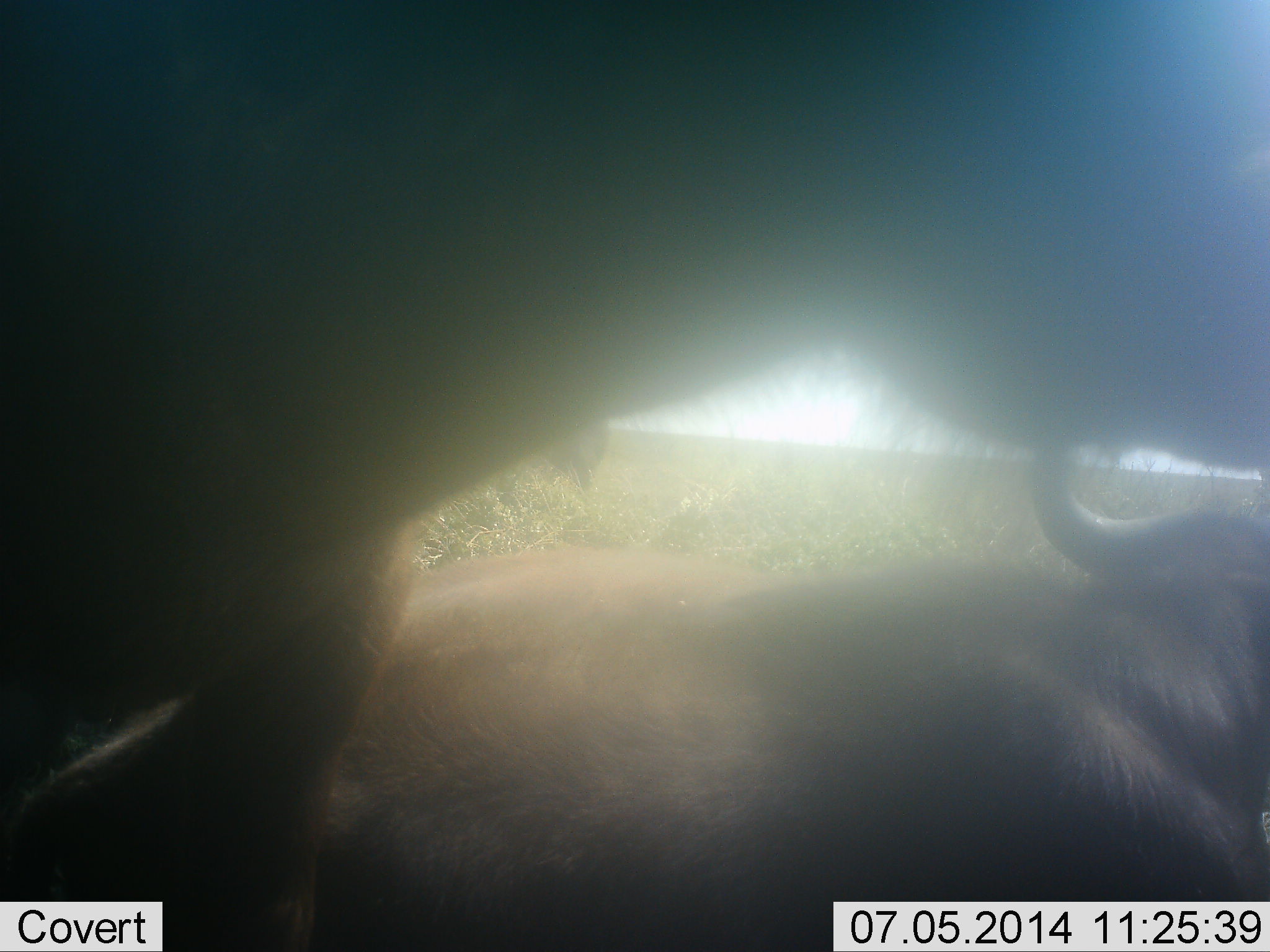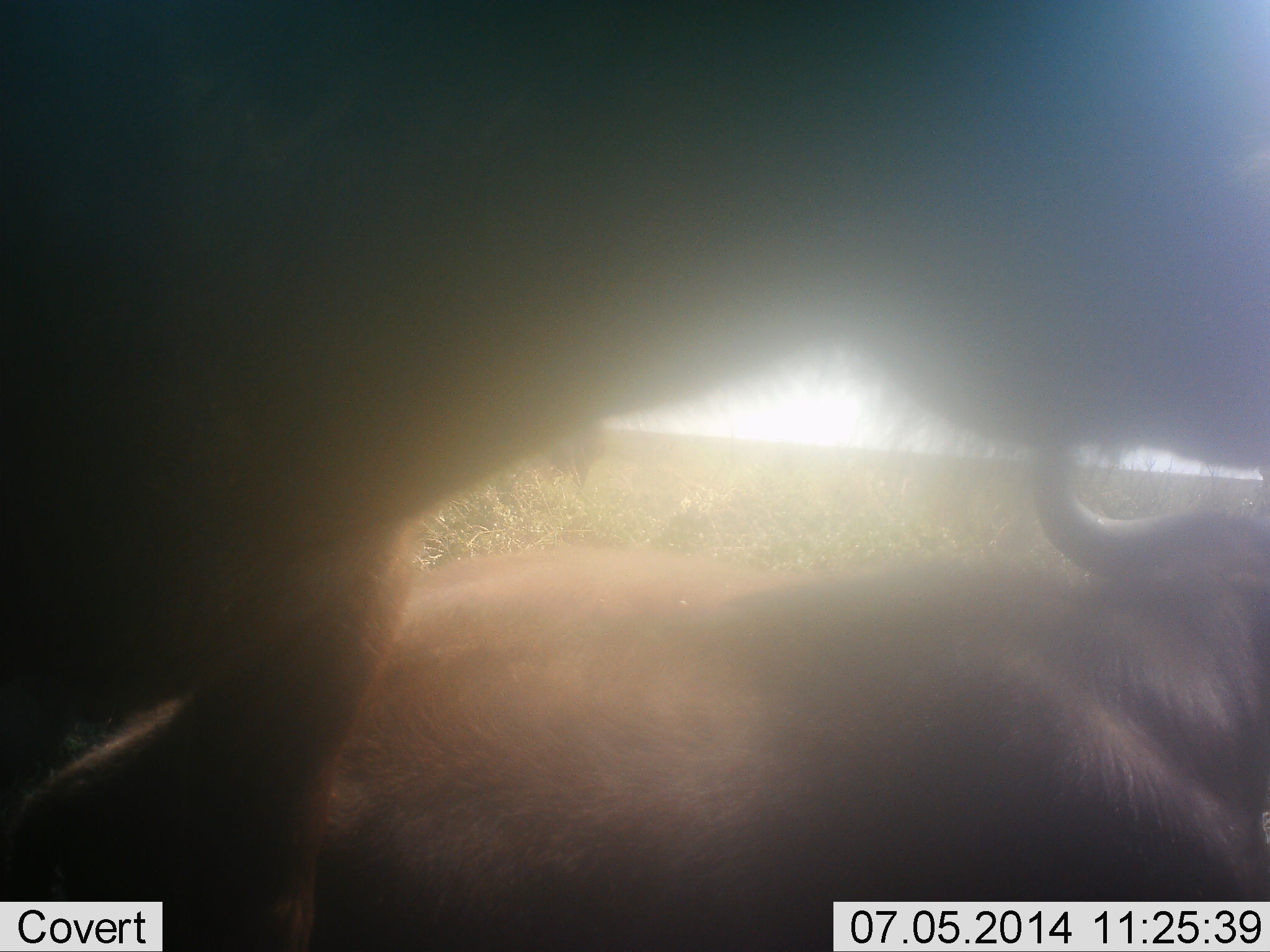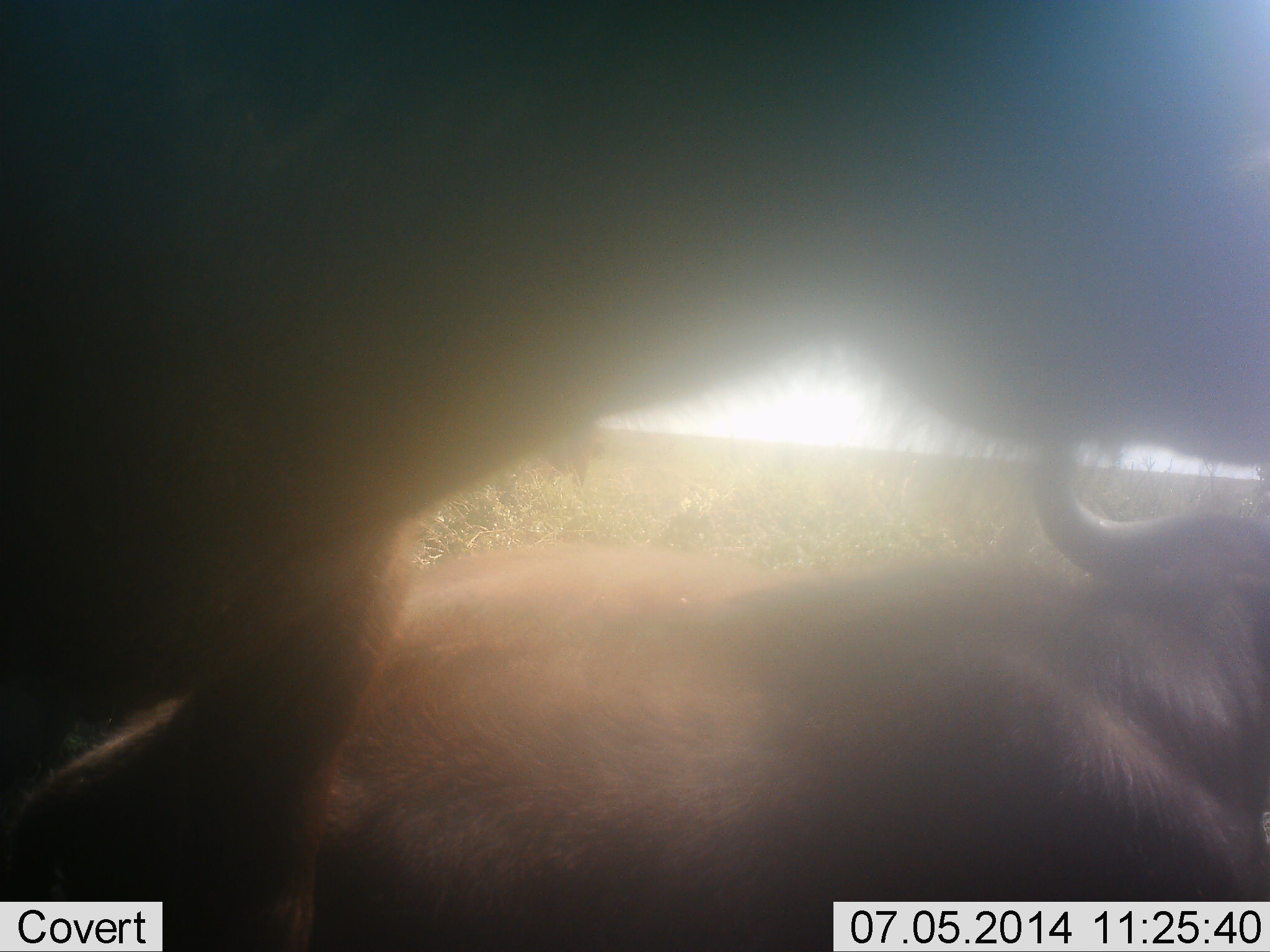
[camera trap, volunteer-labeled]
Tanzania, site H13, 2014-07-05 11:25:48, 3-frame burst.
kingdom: Animalia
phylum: Chordata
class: Mammalia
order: Artiodactyla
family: Bovidae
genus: Connochaetes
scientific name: Connochaetes taurinus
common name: blue wildebeest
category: wildebeest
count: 2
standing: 50%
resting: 90%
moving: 20%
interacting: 20%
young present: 0%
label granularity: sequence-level